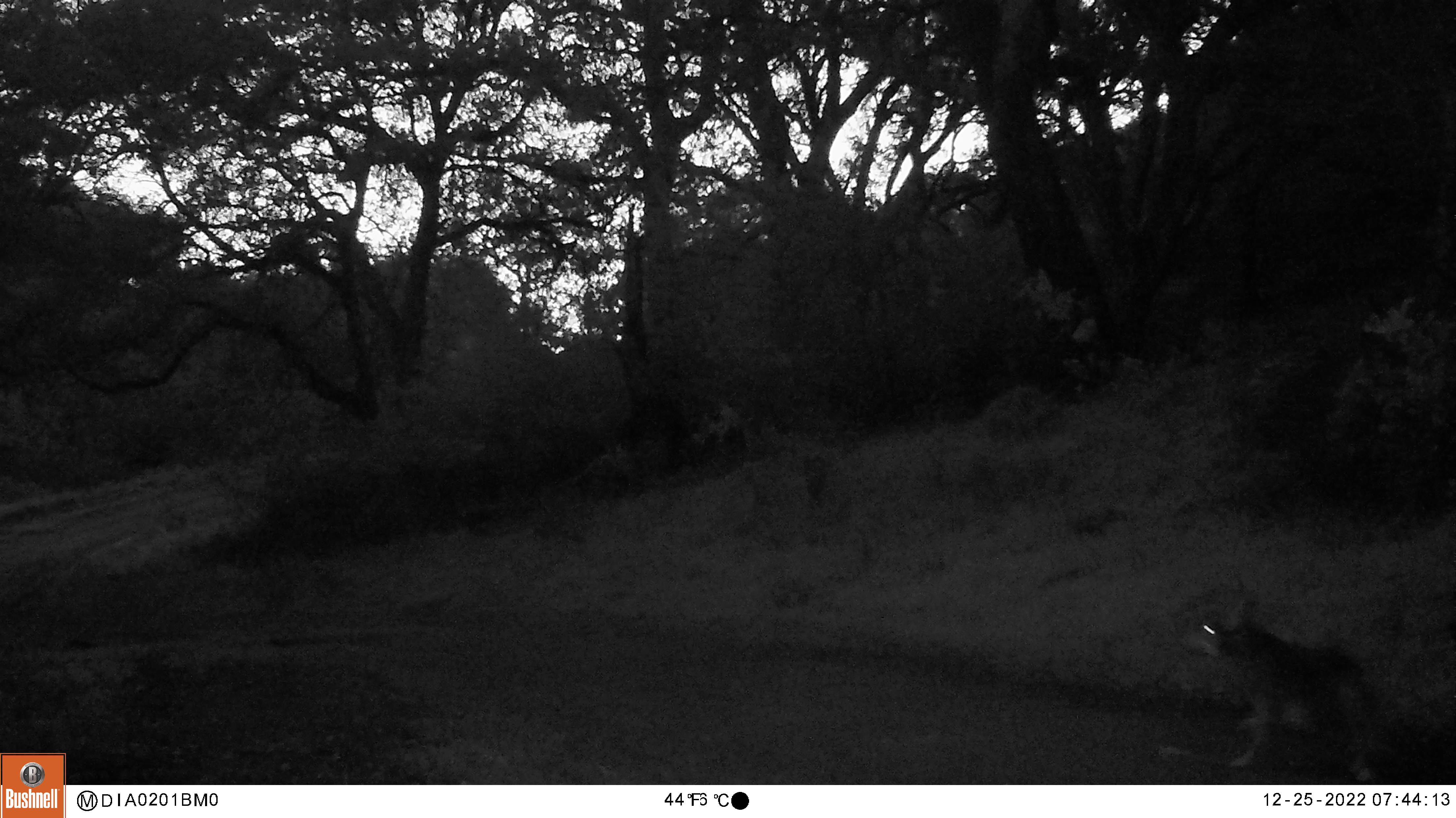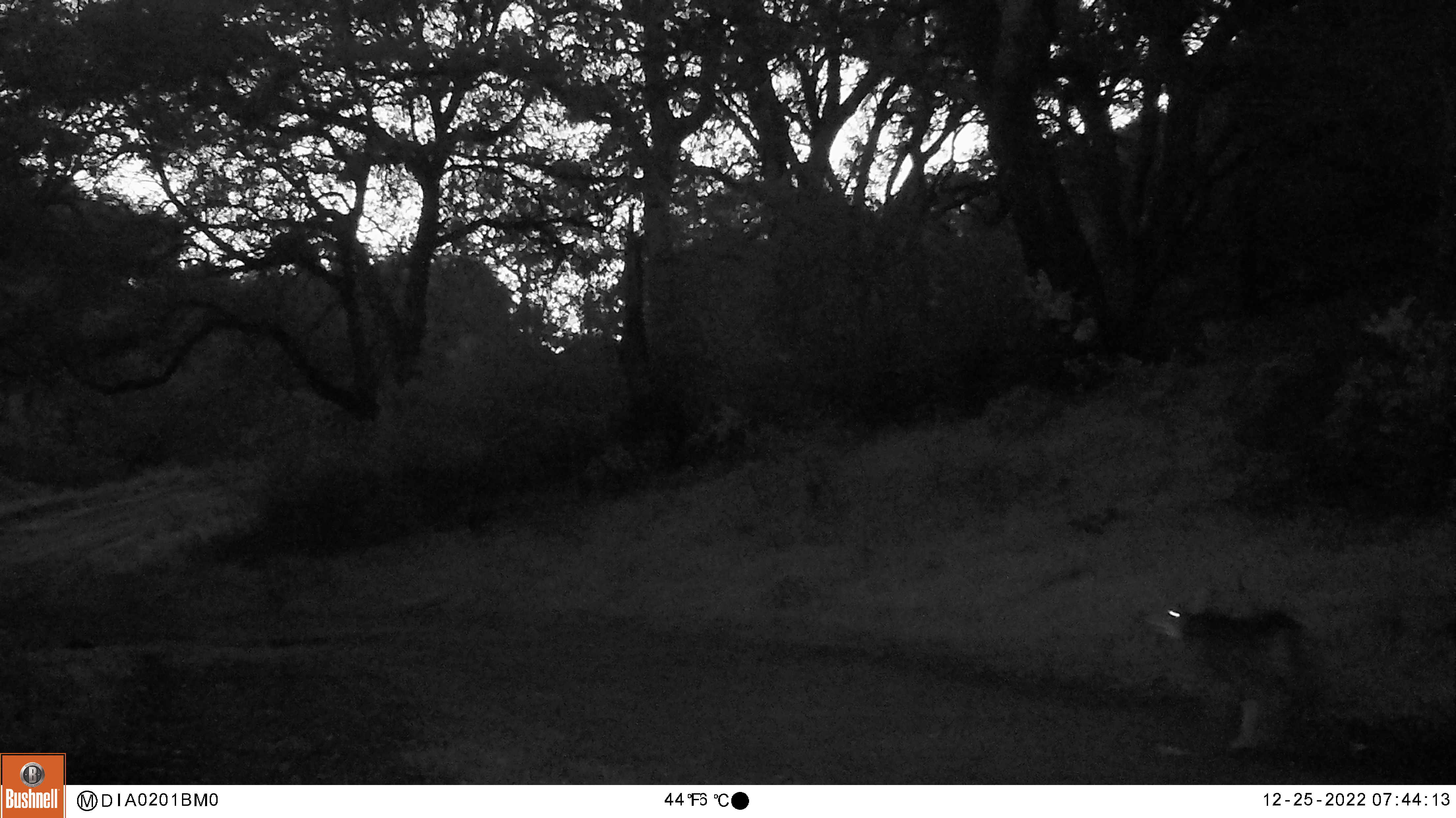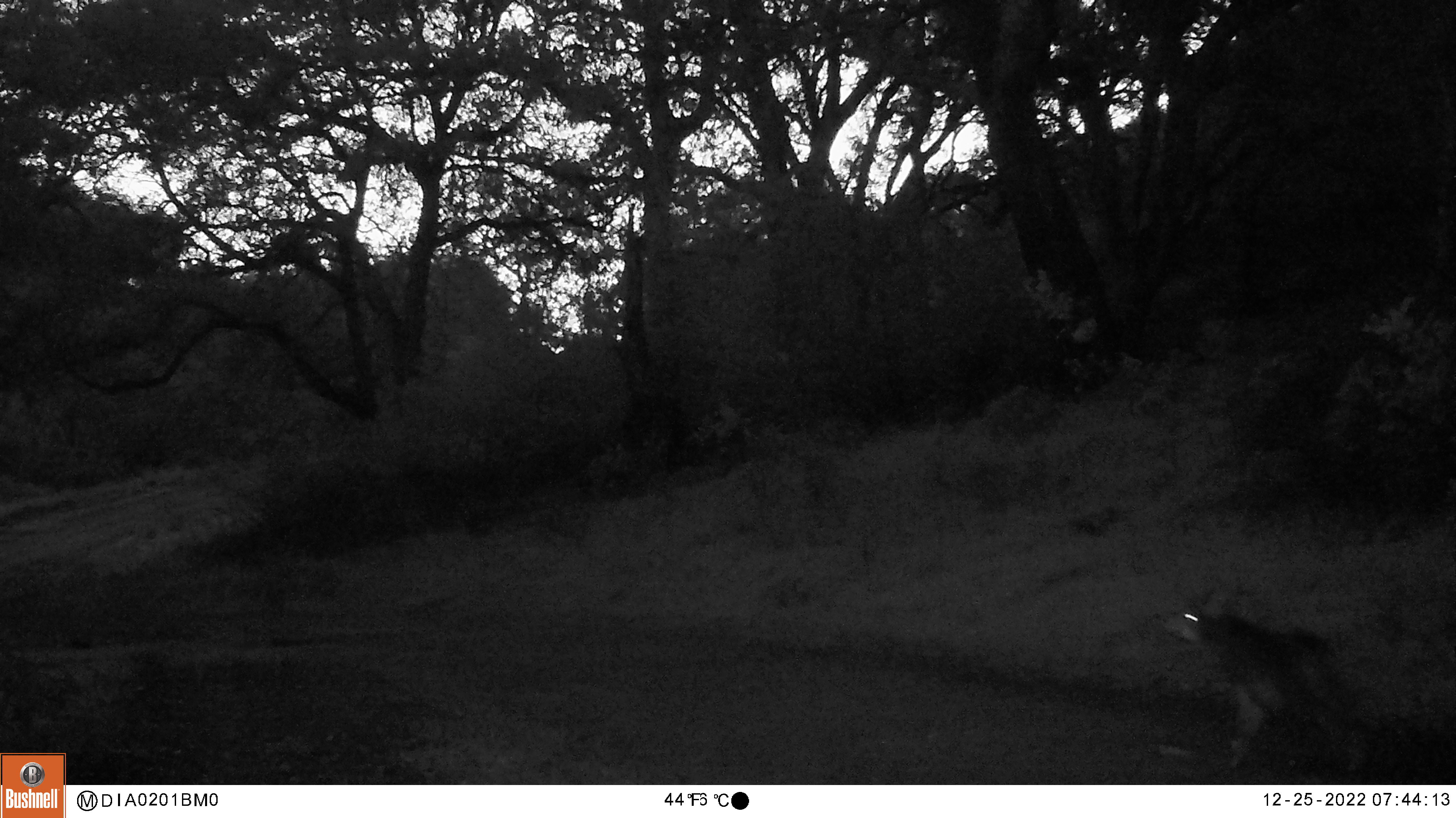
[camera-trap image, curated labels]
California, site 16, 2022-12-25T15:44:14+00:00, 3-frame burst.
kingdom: Animalia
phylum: Chordata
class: Mammalia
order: Carnivora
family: Canidae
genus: Canis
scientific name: Canis latrans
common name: coyote